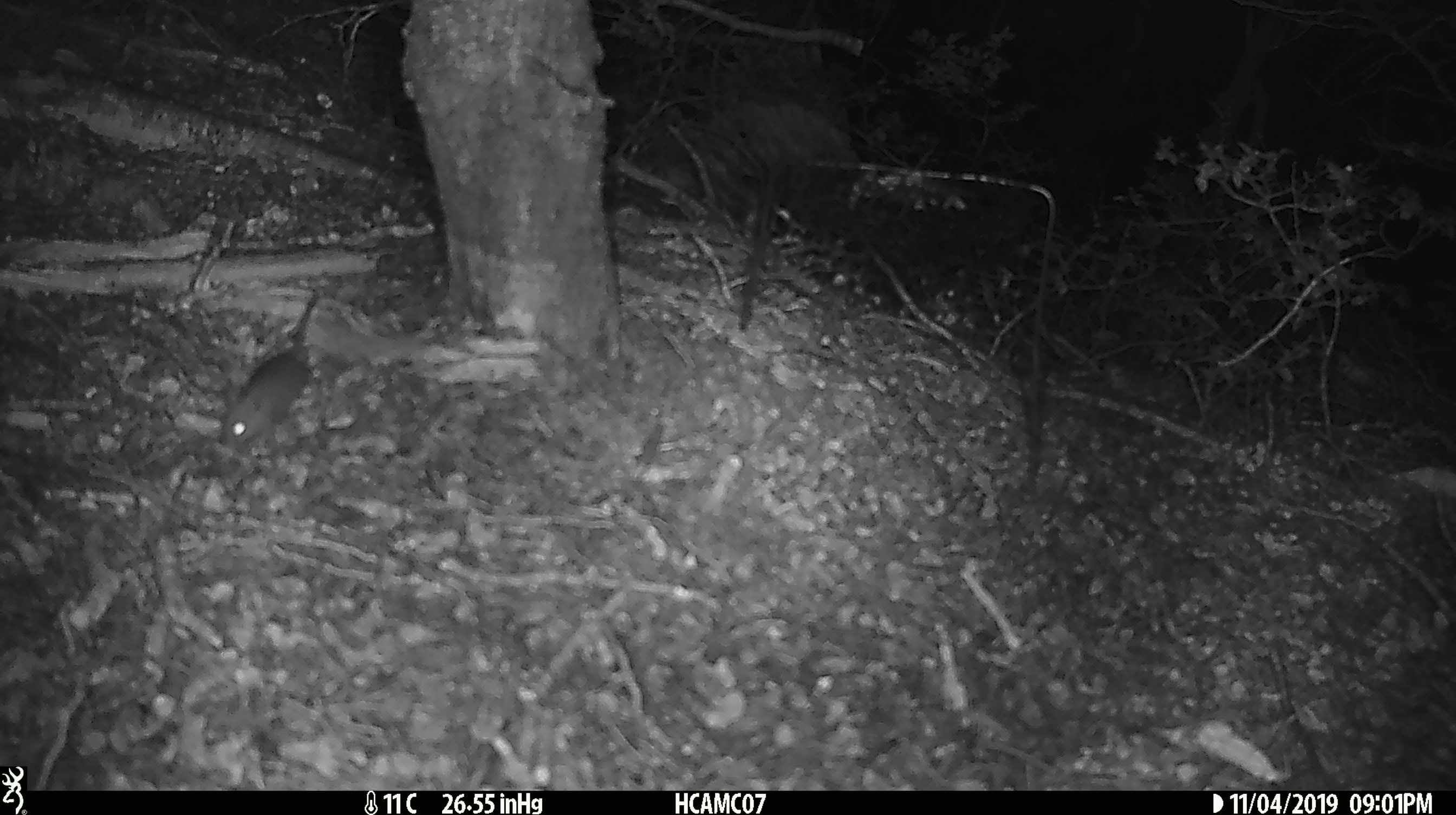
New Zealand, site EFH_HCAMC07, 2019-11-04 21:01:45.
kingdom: Animalia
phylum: Chordata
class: Mammalia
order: Rodentia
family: Muridae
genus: Mus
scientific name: Mus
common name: mouse